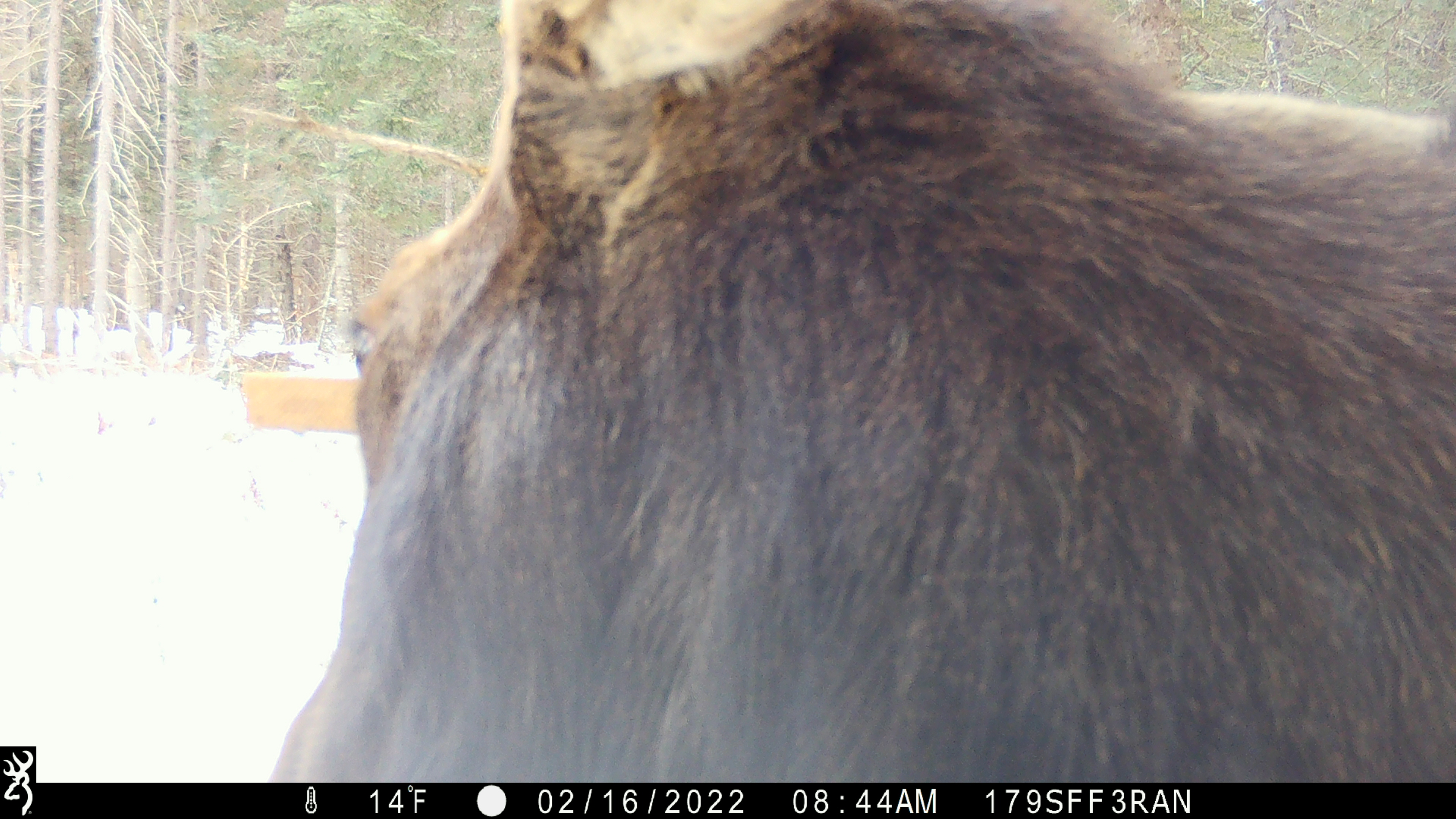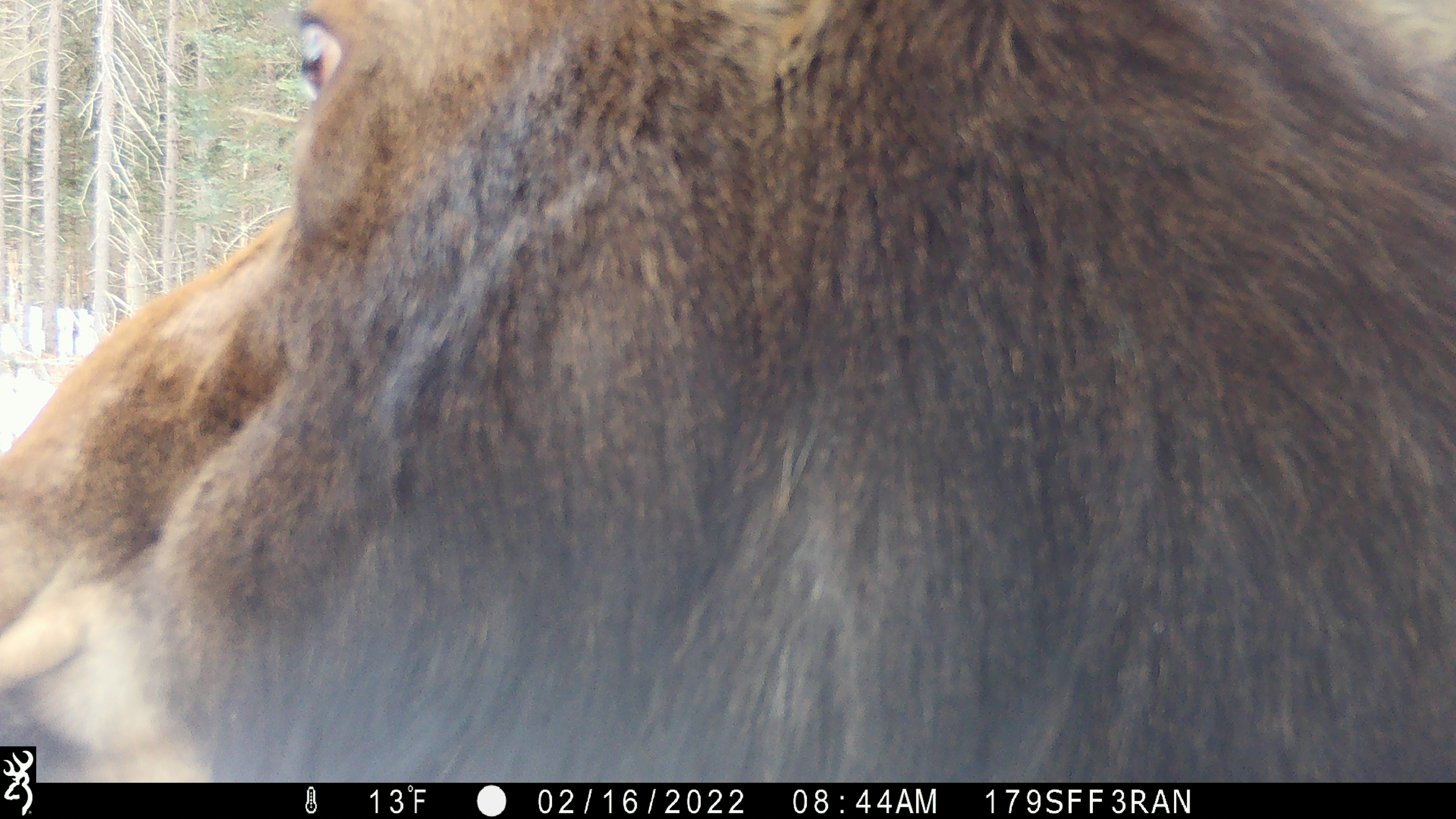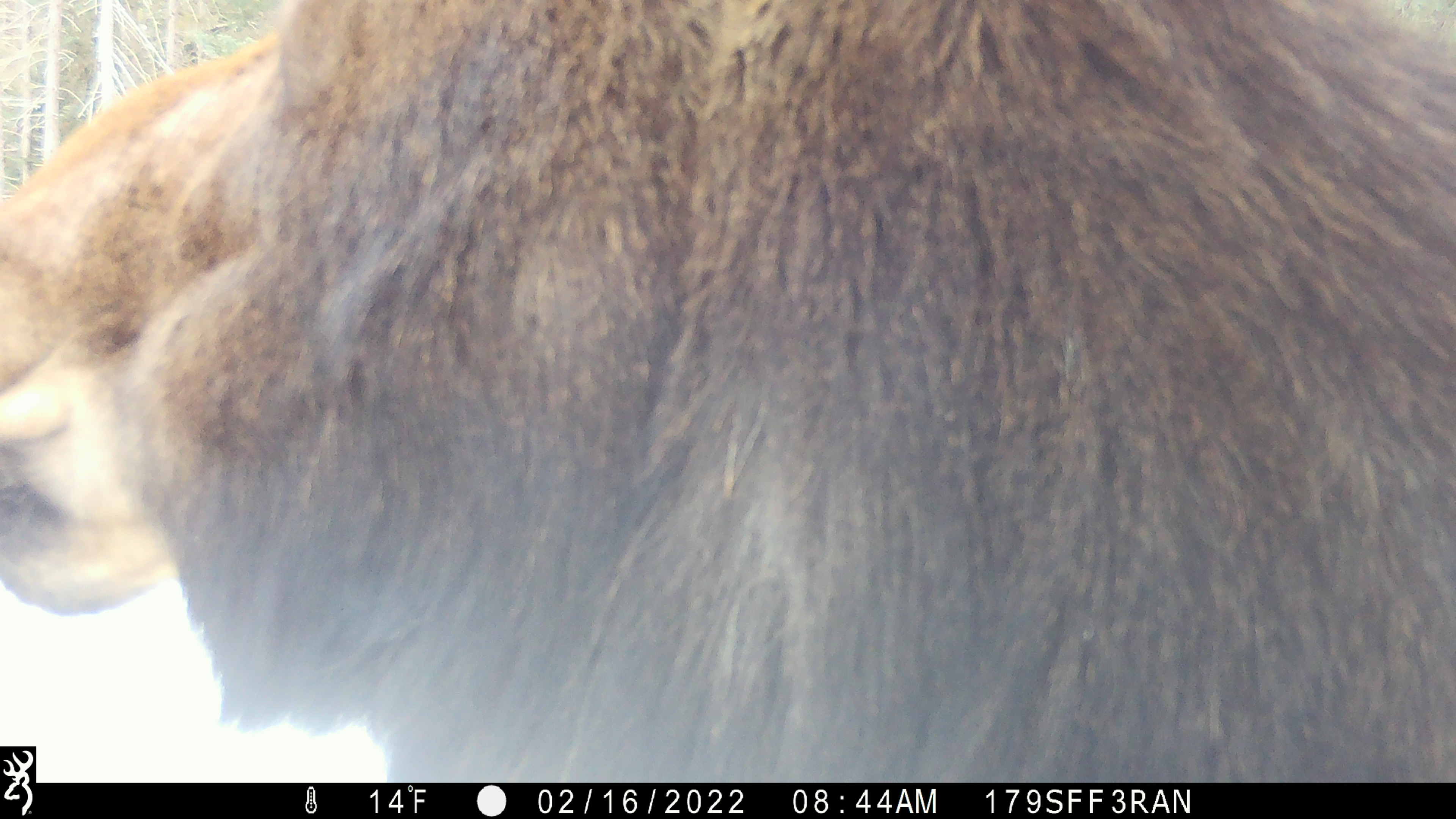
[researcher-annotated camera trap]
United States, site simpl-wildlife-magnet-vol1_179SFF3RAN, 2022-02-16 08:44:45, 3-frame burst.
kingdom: Animalia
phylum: Chordata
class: Mammalia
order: Artiodactyla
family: Cervidae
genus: Alces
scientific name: Alces alces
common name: moose